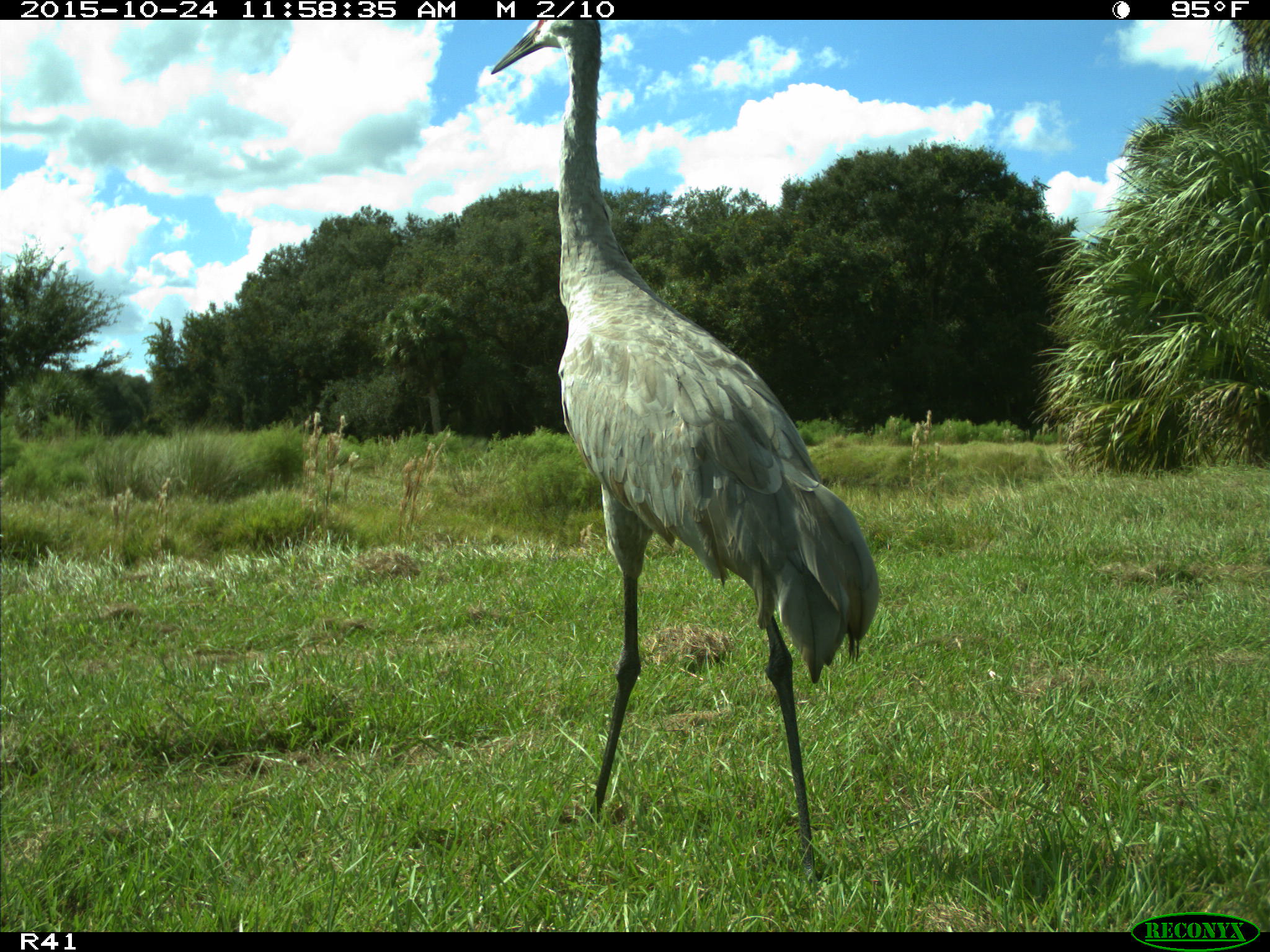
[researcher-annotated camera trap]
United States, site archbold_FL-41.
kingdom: Animalia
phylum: Chordata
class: Aves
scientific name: Aves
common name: birds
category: unidentified bird